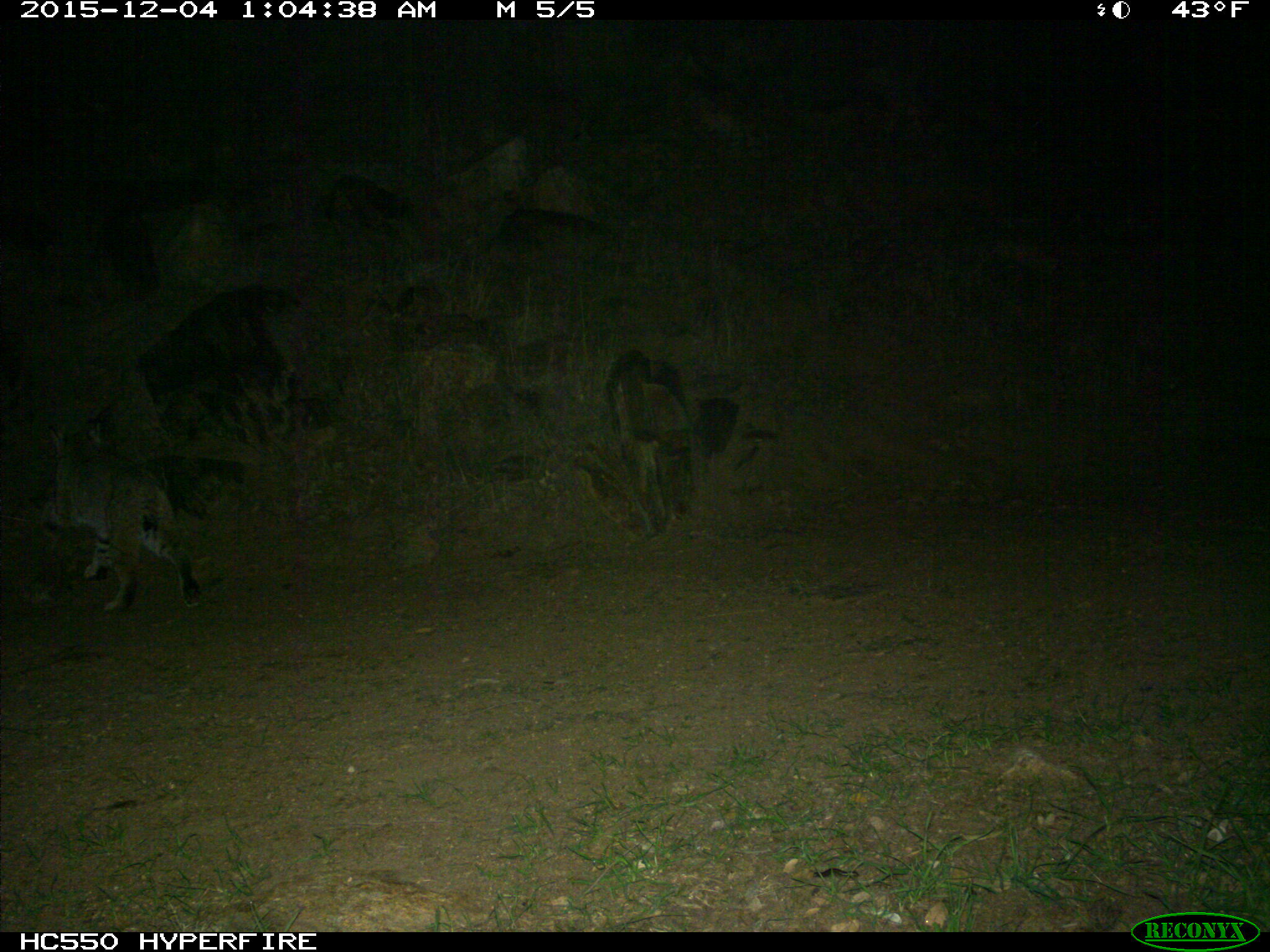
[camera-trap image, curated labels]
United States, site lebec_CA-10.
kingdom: Animalia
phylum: Chordata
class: Mammalia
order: Carnivora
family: Felidae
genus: Lynx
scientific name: Lynx rufus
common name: bobcat